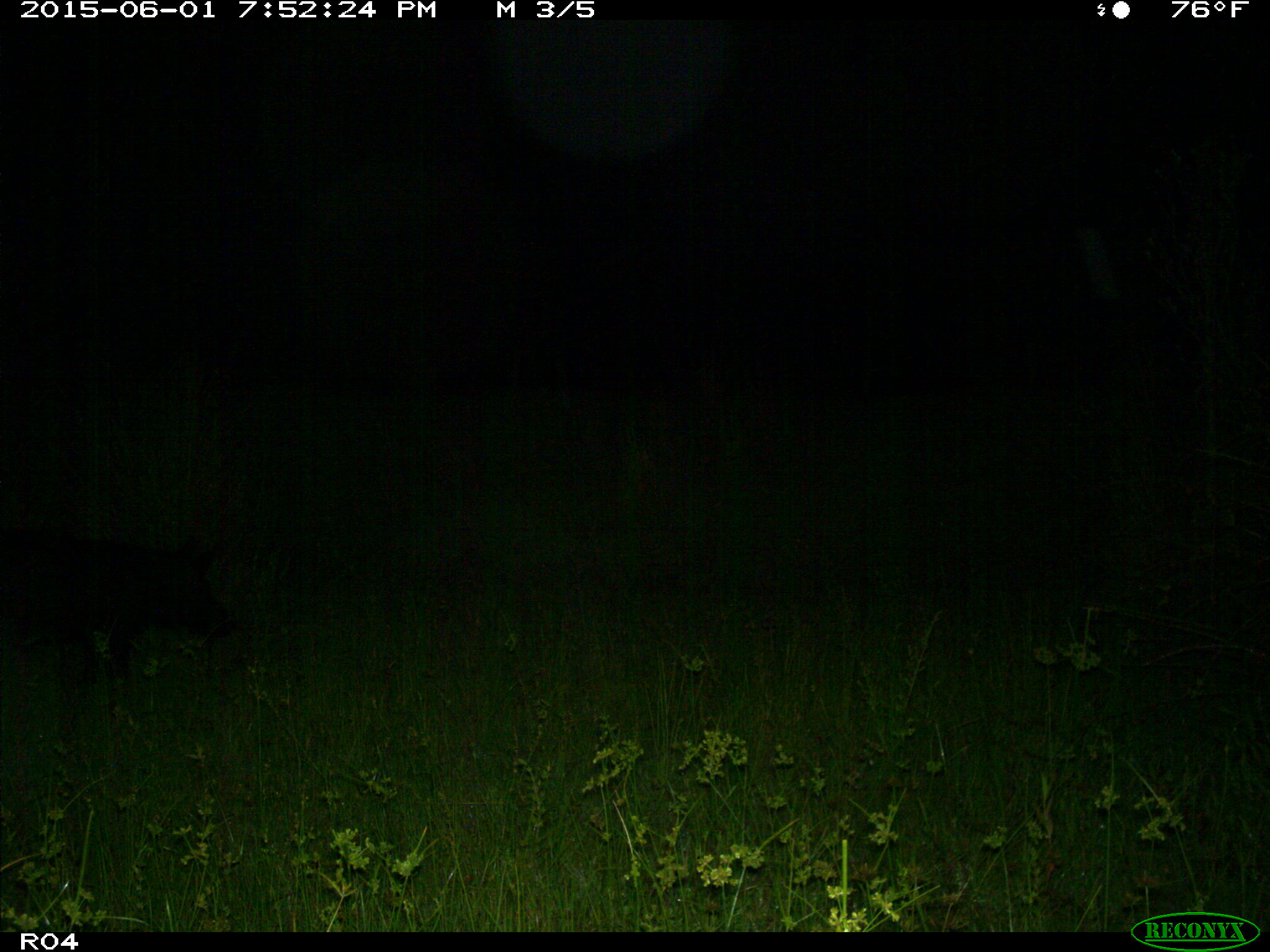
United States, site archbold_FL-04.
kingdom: Animalia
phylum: Chordata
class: Mammalia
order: Artiodactyla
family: Suidae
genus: Sus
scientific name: Sus scrofa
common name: wild boar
Sus scrofa (wild boar).